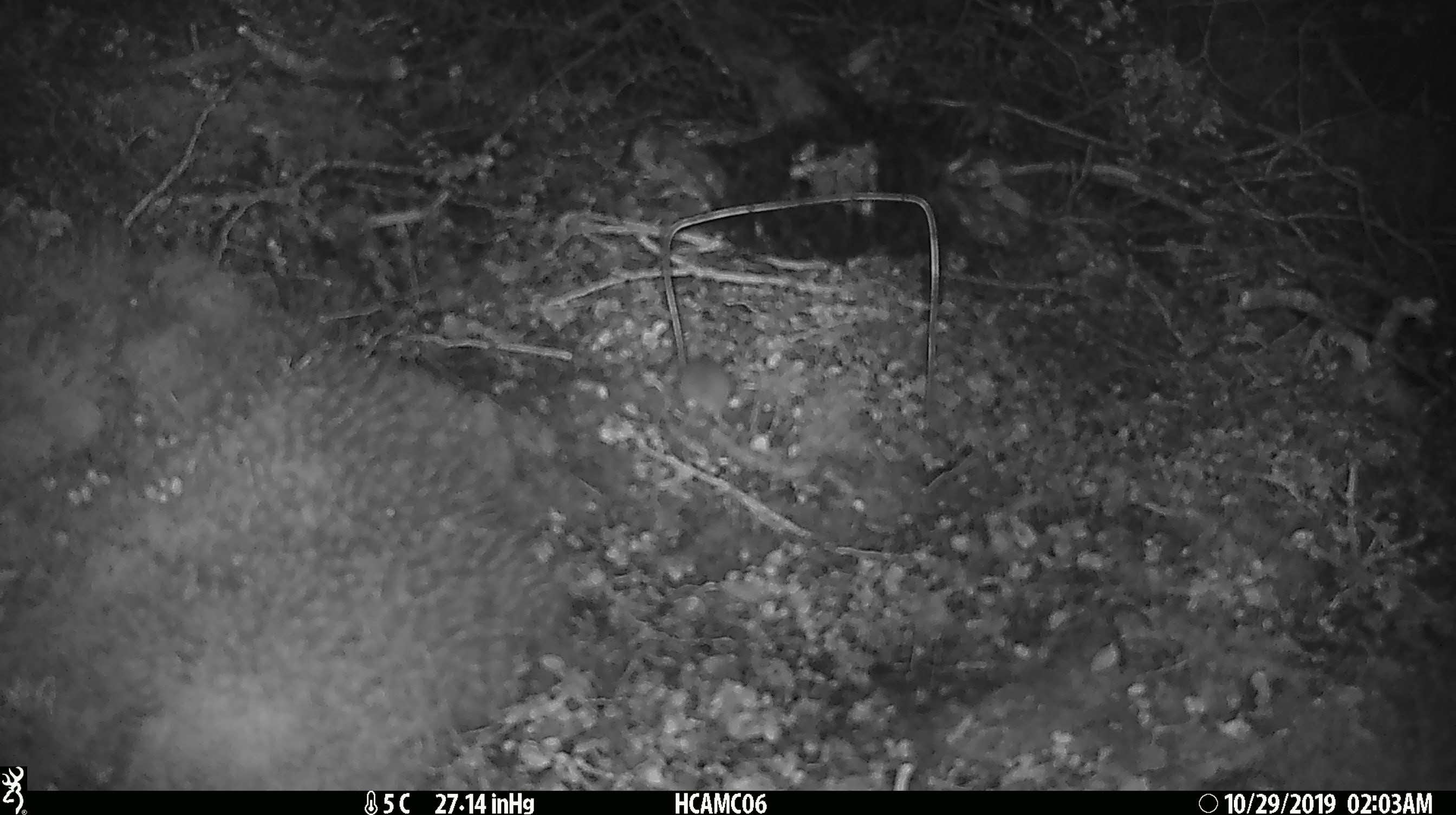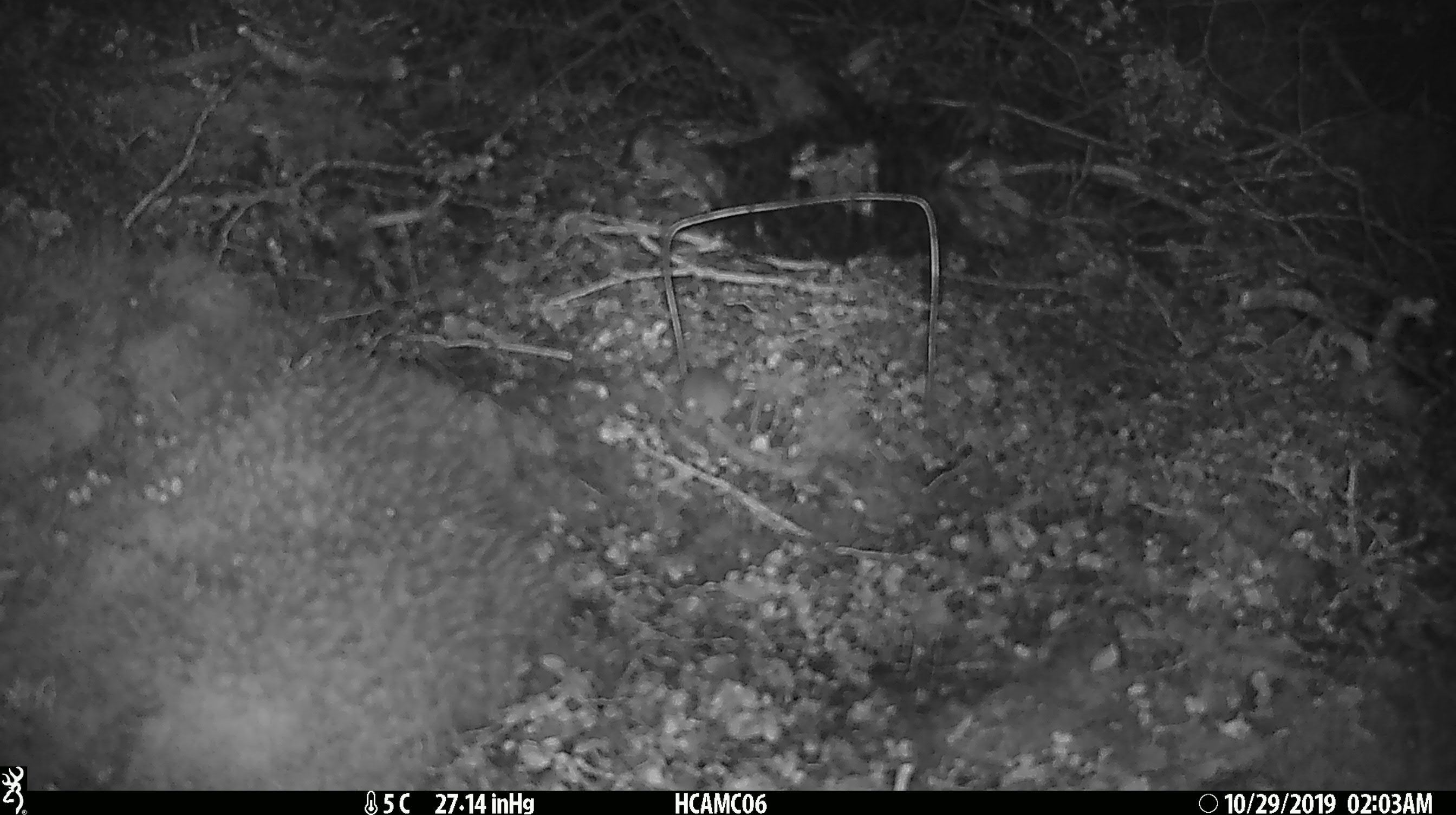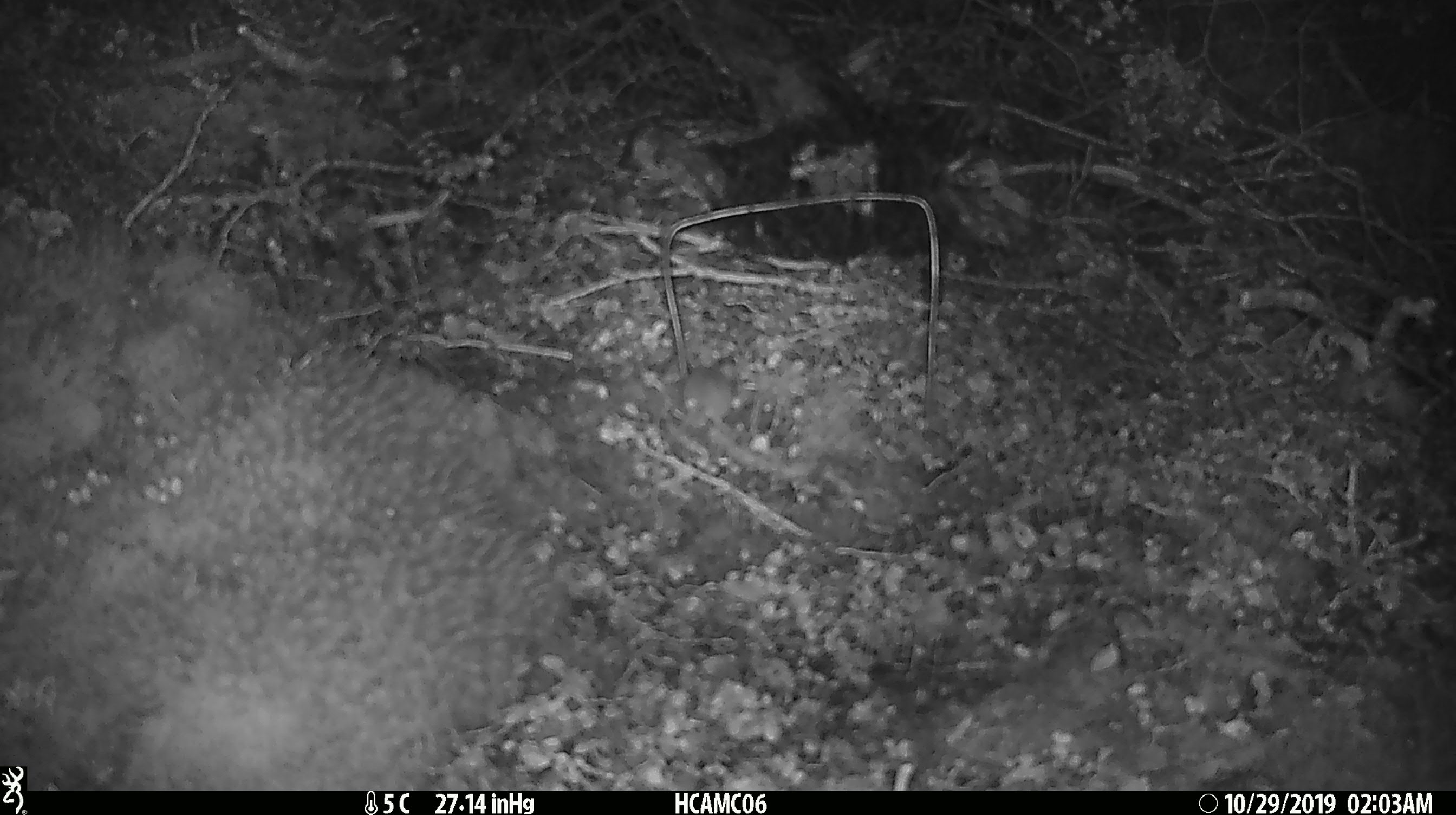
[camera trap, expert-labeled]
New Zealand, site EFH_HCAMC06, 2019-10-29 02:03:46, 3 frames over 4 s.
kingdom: Animalia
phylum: Chordata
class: Mammalia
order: Rodentia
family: Muridae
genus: Mus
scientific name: Mus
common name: mouse